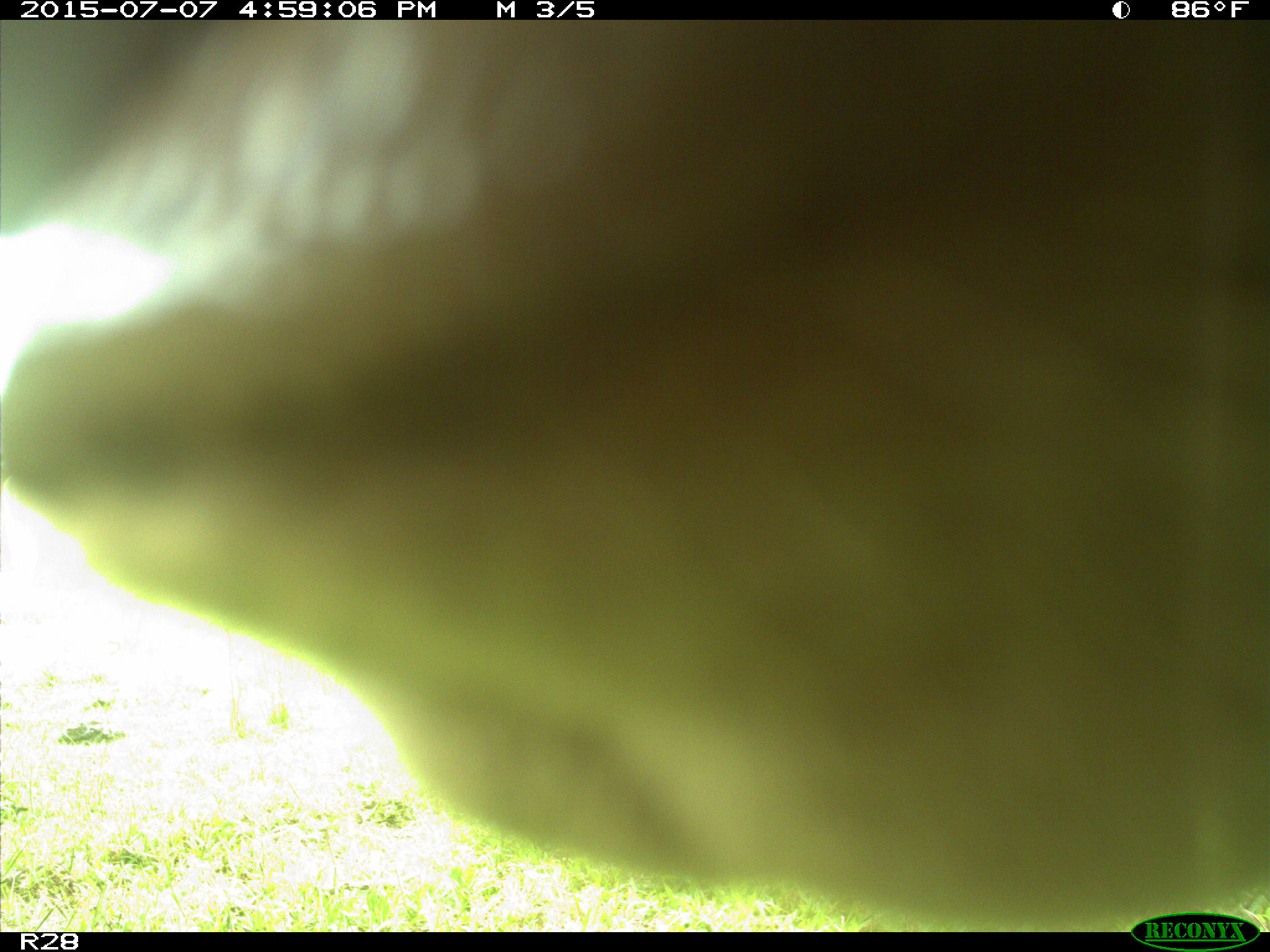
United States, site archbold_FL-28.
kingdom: Animalia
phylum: Chordata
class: Mammalia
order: Artiodactyla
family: Bovidae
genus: Bos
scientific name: Bos taurus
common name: domestic cow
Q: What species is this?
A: Bos taurus (domestic cow).